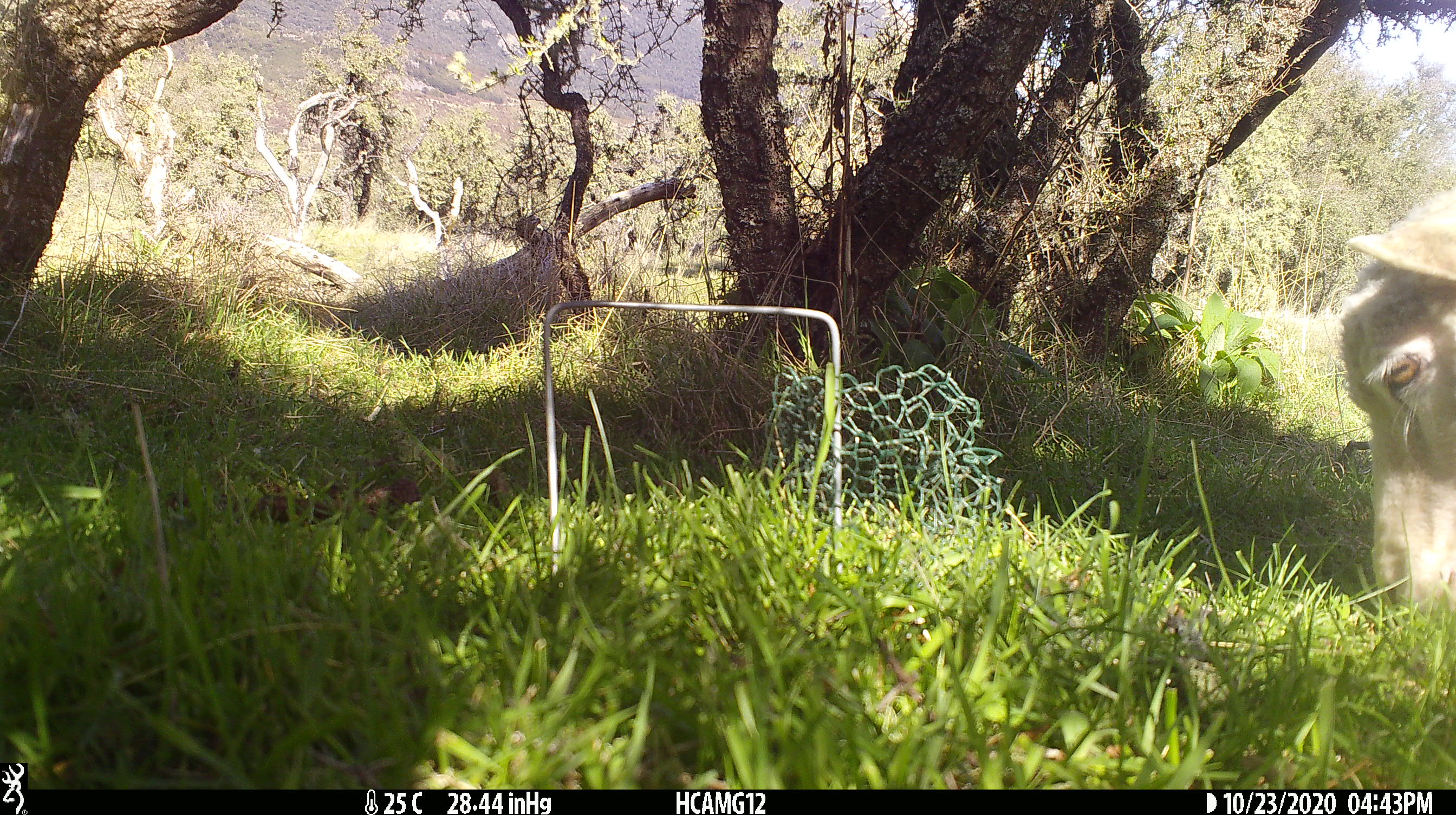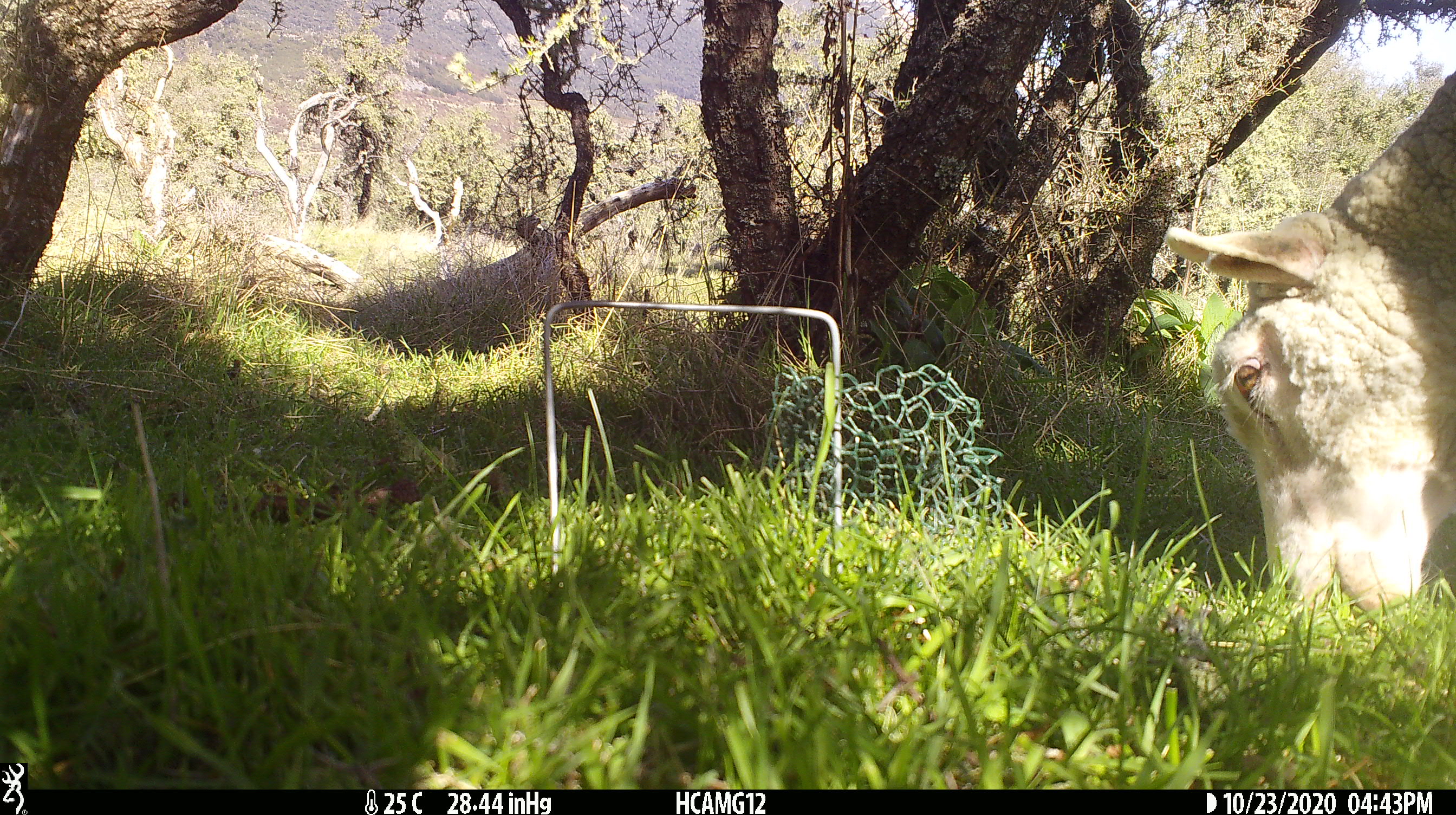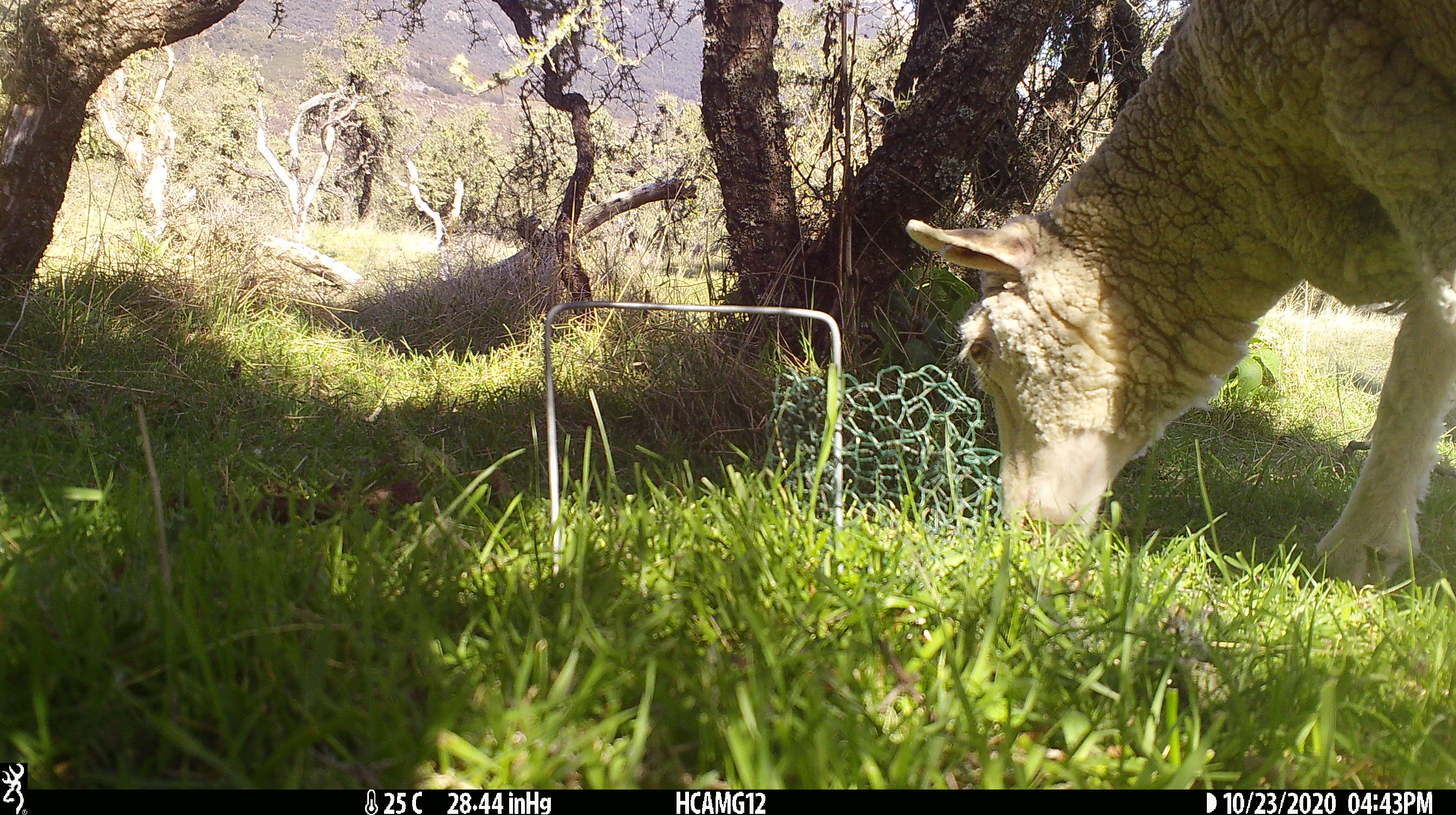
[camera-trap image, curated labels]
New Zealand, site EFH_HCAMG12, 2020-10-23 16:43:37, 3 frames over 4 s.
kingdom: Animalia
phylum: Chordata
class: Mammalia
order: Artiodactyla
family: Bovidae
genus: Ovis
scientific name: Ovis aries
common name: domestic sheep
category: sheep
Sheep (domestic sheep) (Ovis aries).